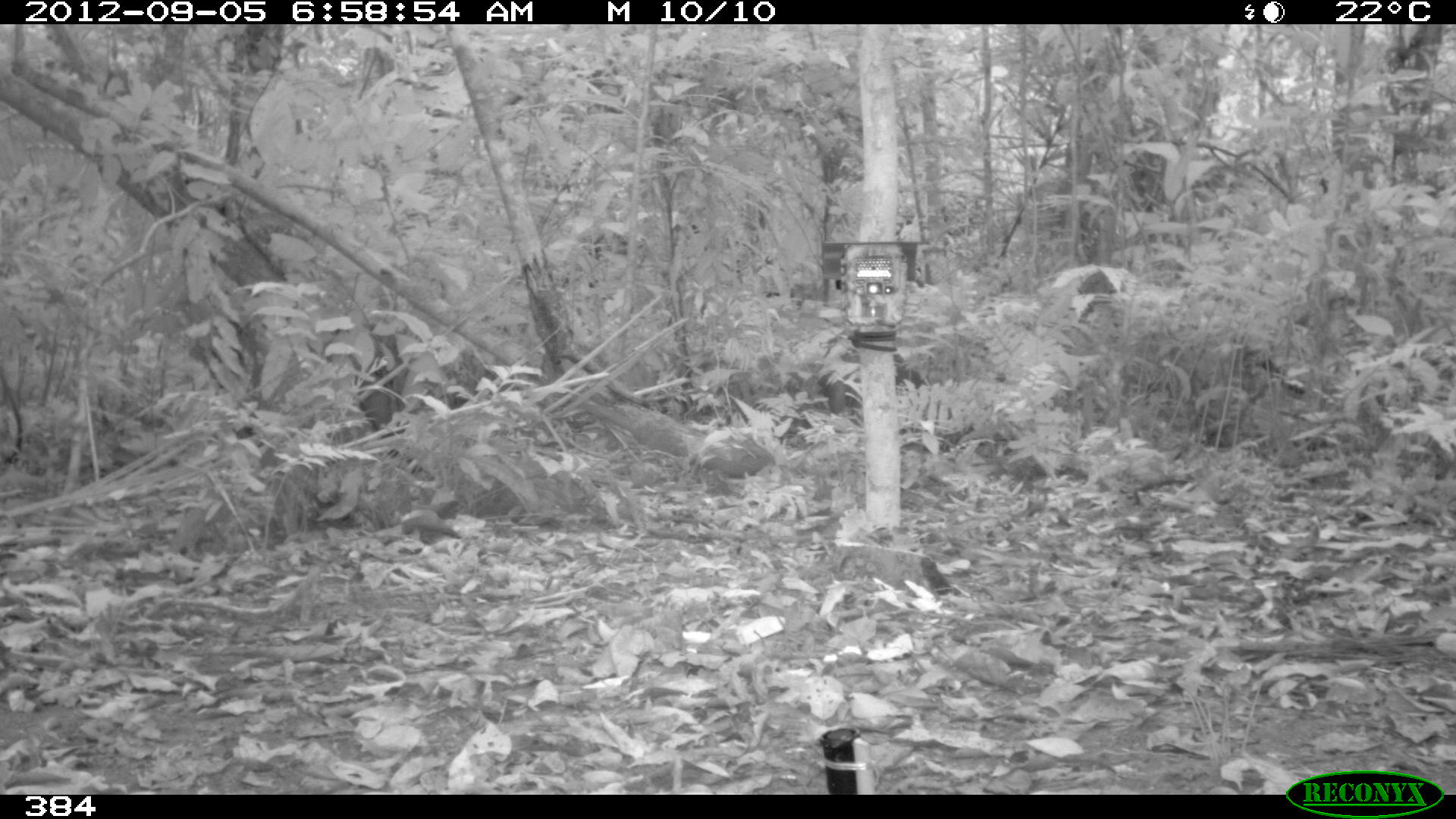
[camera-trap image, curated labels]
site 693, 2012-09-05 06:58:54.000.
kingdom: Animalia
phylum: Chordata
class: Mammalia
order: Rodentia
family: Dasyproctidae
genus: Dasyprocta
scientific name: Dasyprocta punctata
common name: central american agouti